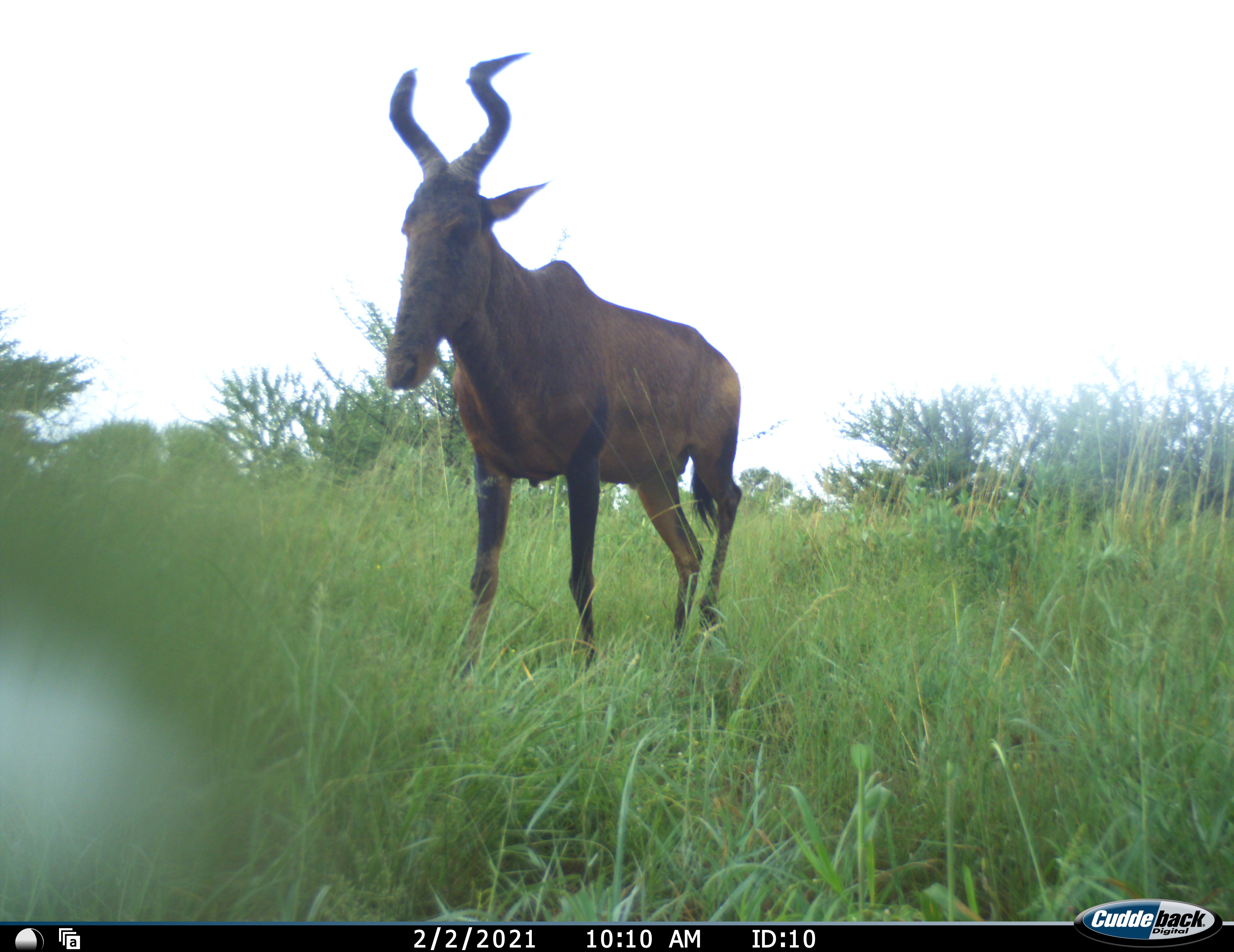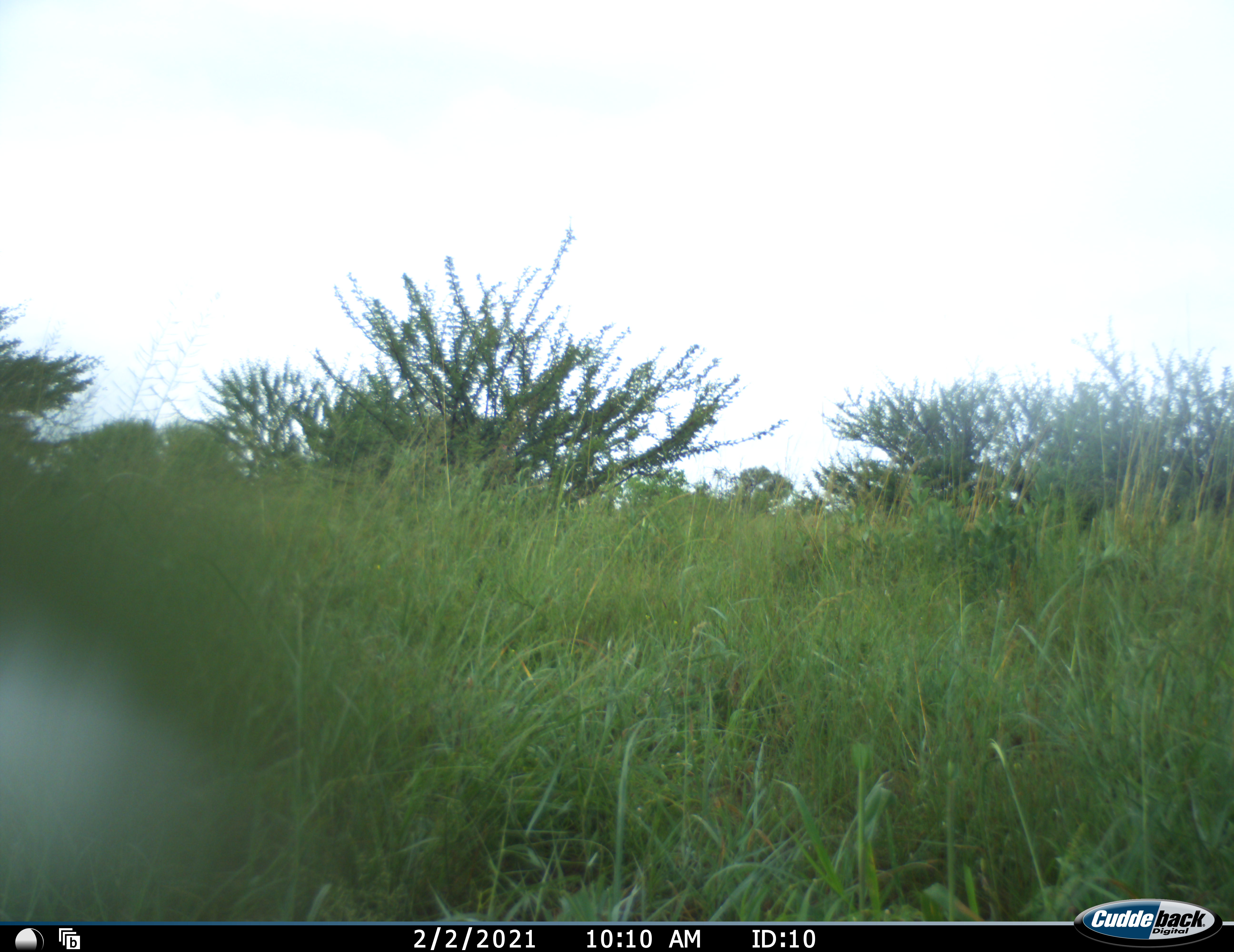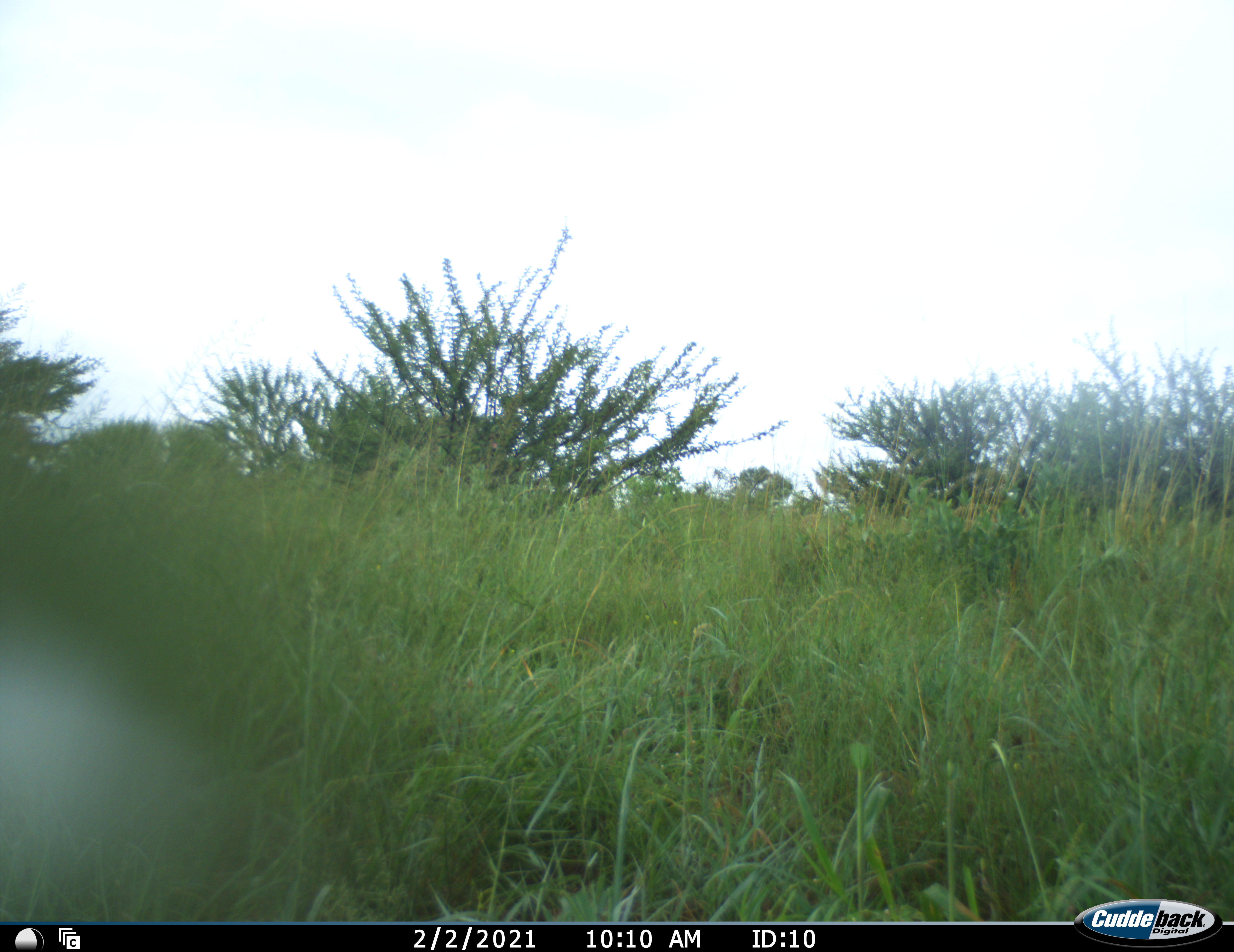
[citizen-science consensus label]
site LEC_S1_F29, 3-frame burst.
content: unidentified animal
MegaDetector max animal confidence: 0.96